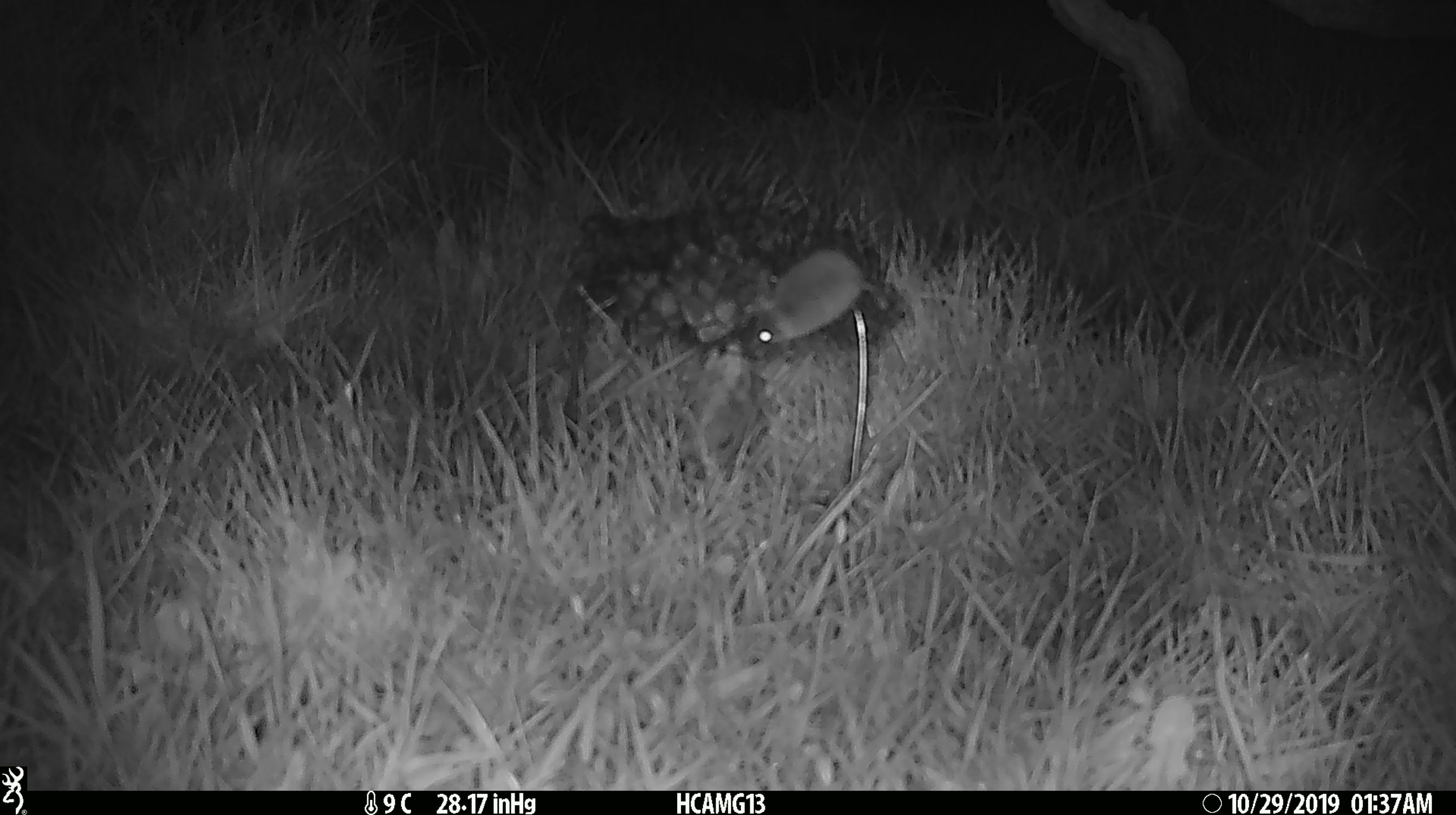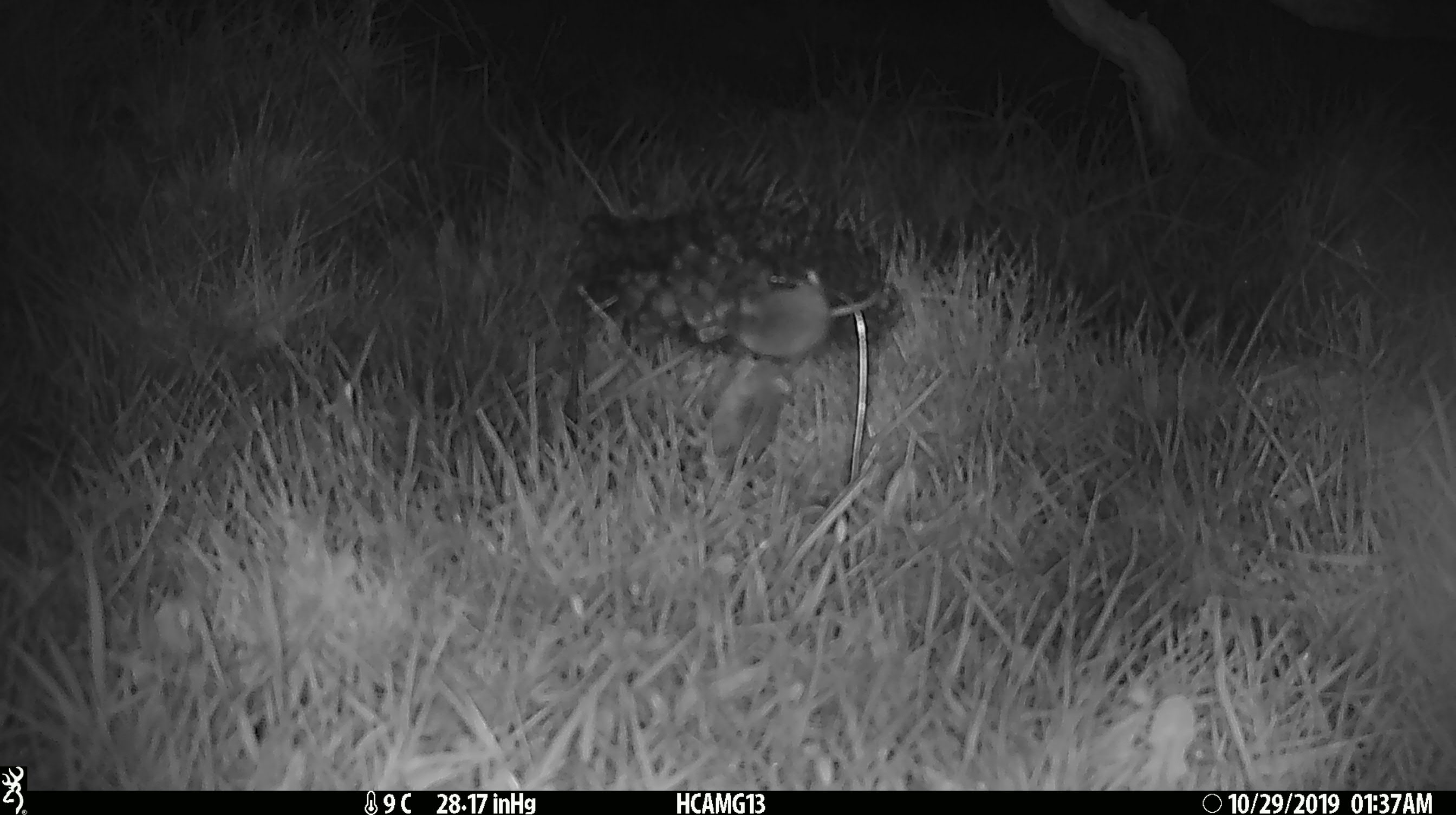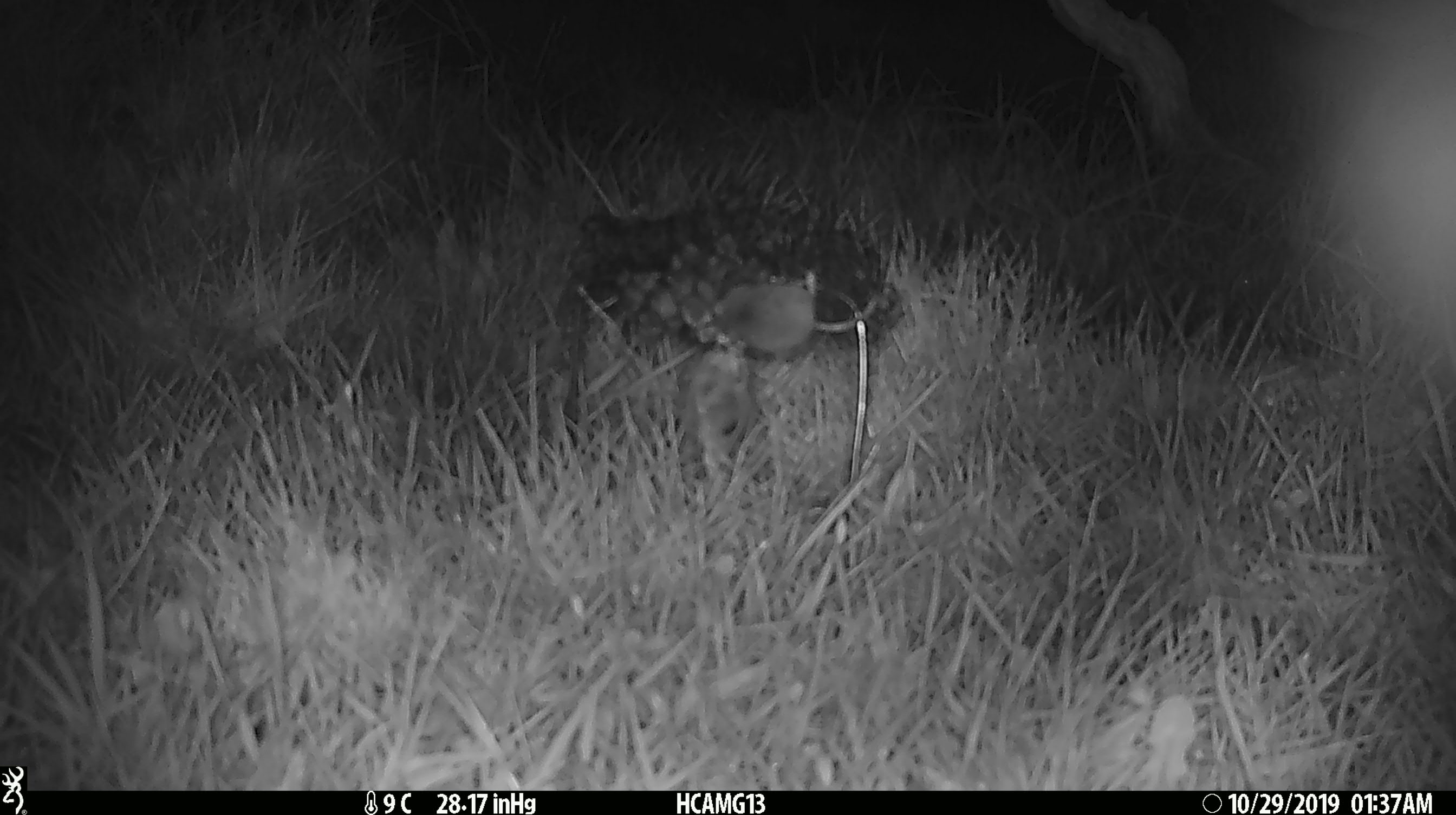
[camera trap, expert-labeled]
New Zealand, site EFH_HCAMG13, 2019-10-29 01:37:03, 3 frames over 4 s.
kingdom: Animalia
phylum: Chordata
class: Mammalia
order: Rodentia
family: Muridae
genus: Mus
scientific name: Mus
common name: mouse